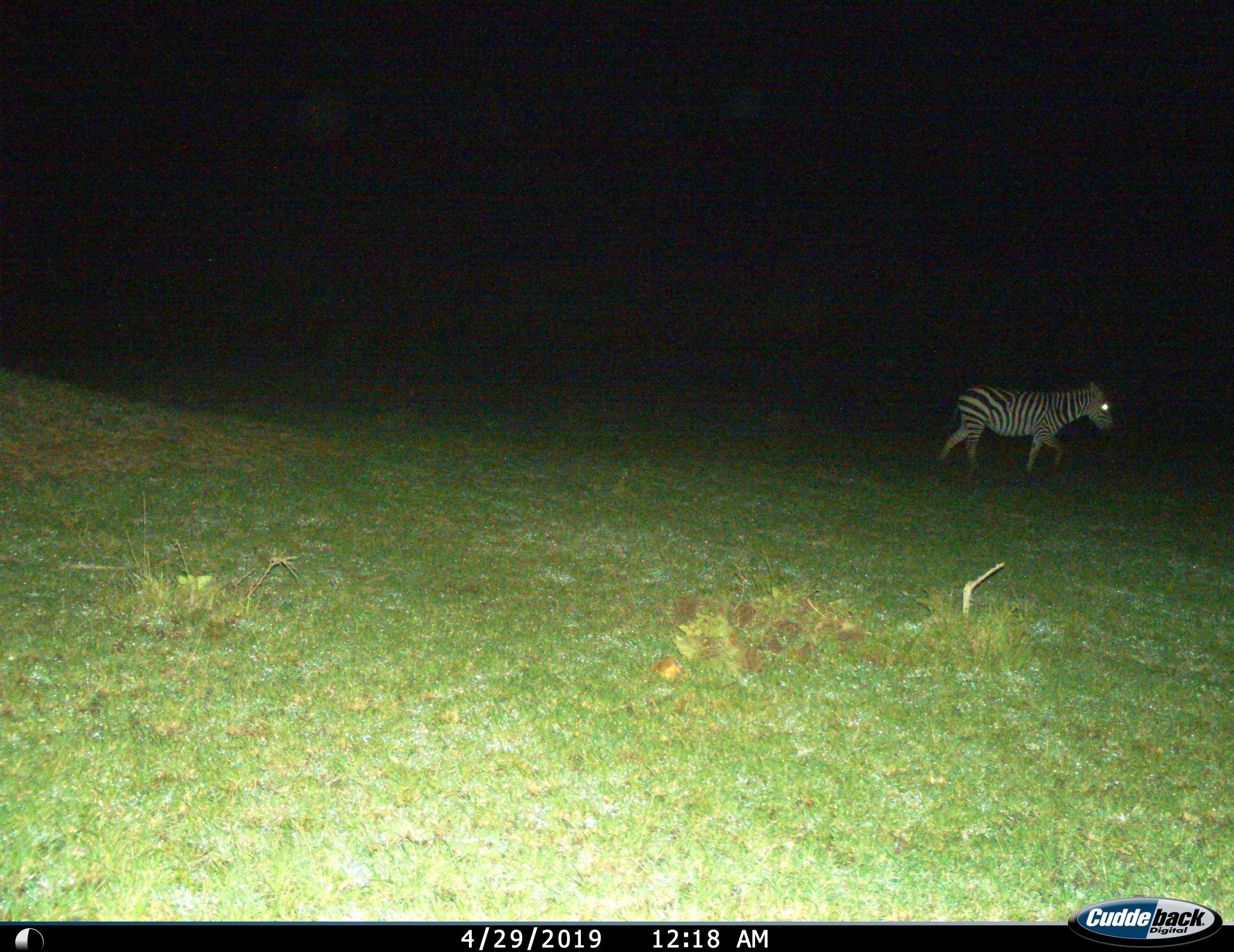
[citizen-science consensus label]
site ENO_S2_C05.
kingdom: Animalia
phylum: Chordata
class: Mammalia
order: Perissodactyla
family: Equidae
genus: Equus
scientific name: Equus quagga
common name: plains zebra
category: zebraplains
Zebraplains (plains zebra) (Equus quagga), count 1. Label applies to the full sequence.